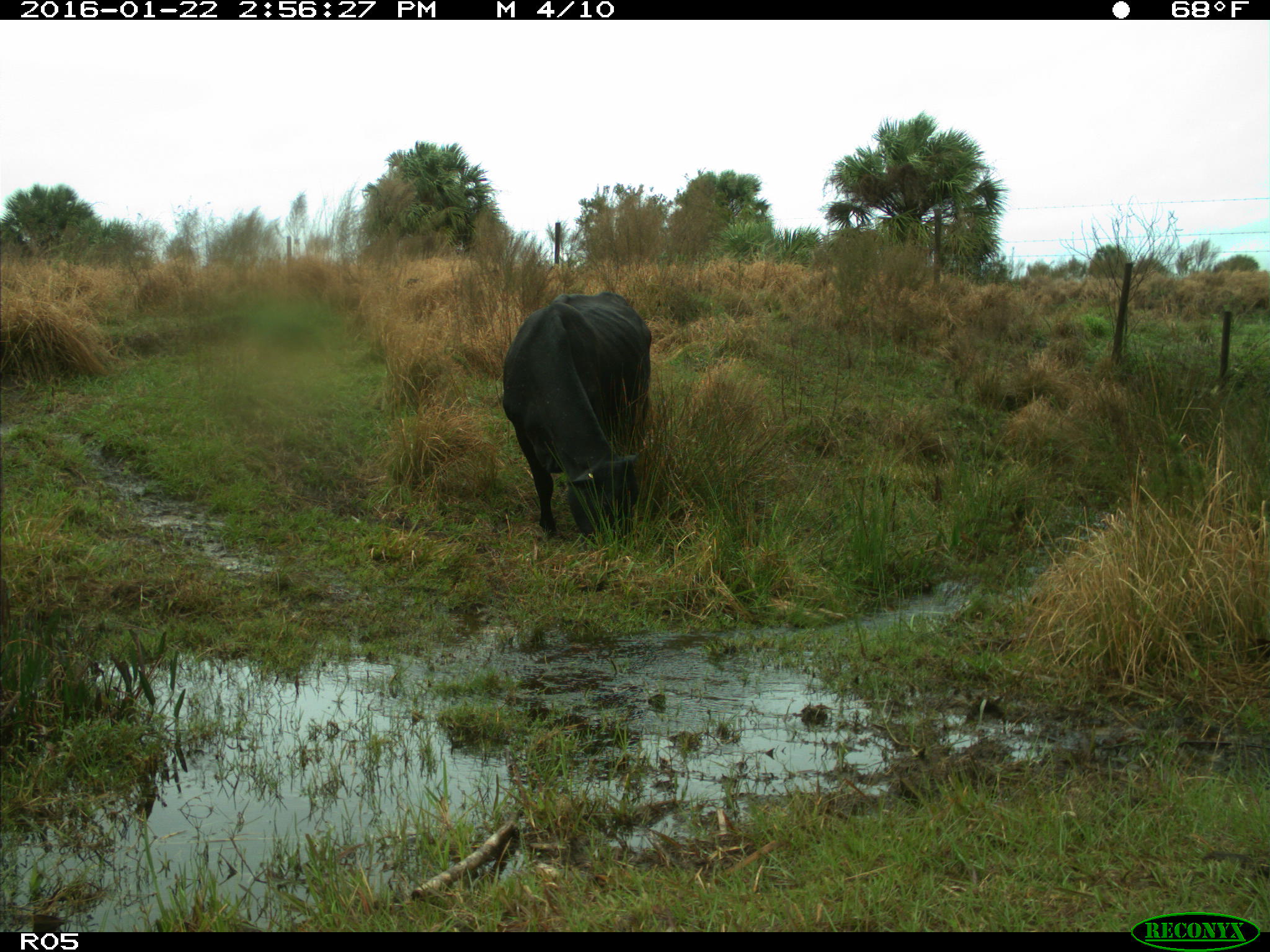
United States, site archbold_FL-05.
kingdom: Animalia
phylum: Chordata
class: Mammalia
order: Artiodactyla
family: Bovidae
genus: Bos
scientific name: Bos taurus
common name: domestic cow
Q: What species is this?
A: Bos taurus (domestic cow).